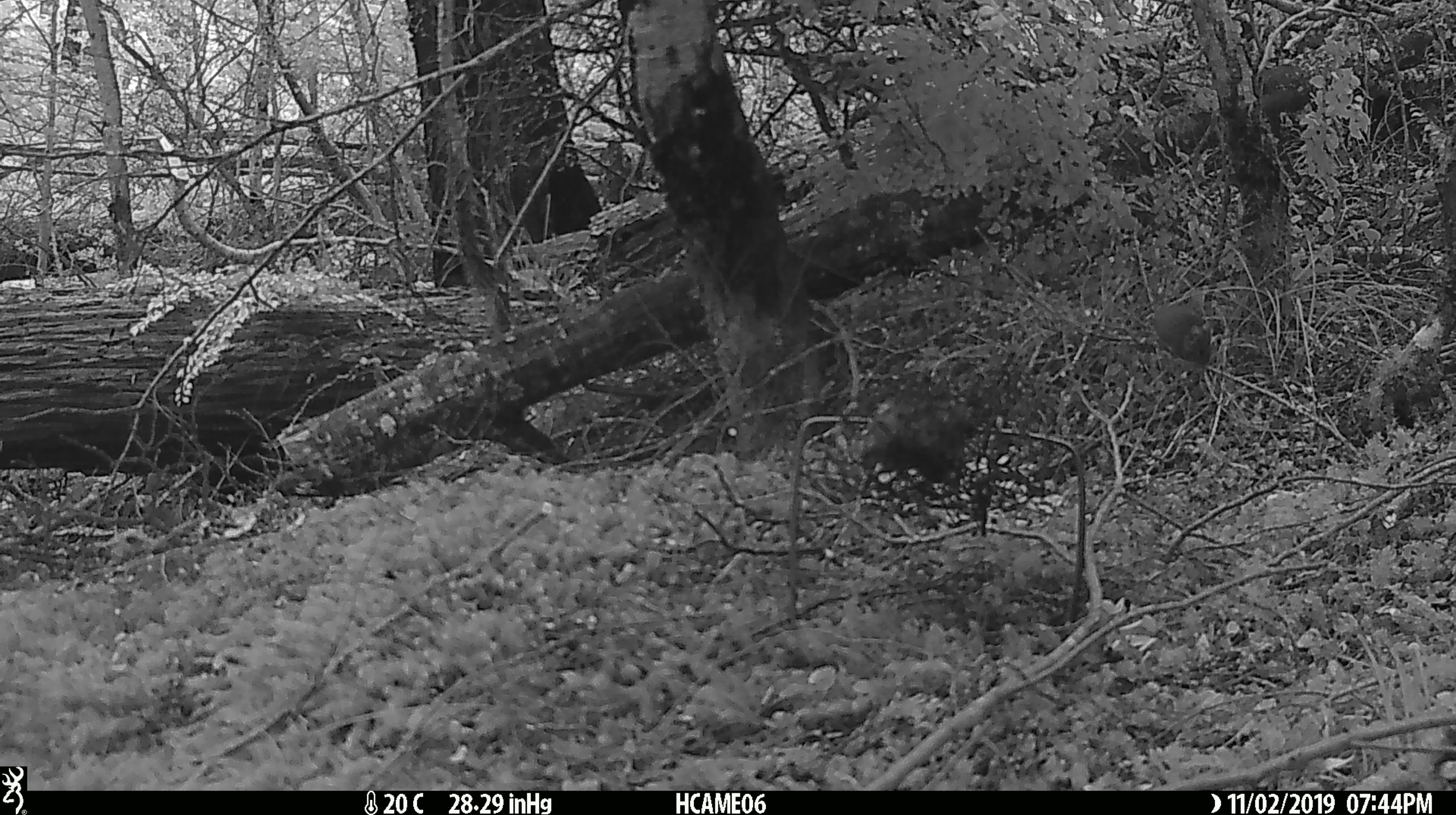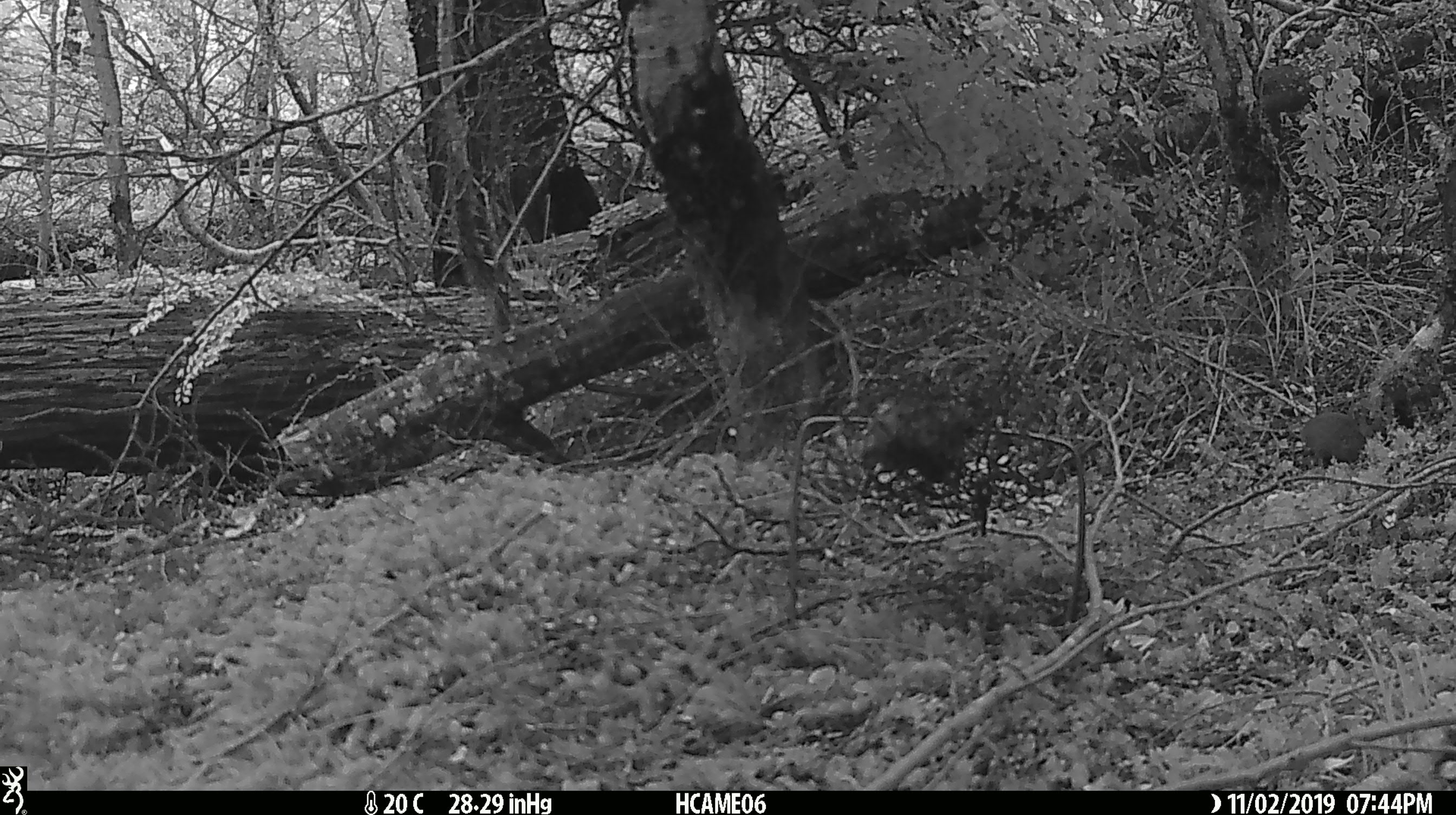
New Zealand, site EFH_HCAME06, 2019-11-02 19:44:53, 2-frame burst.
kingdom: Animalia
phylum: Chordata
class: Mammalia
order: Rodentia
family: Muridae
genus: Mus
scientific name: Mus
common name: mouse